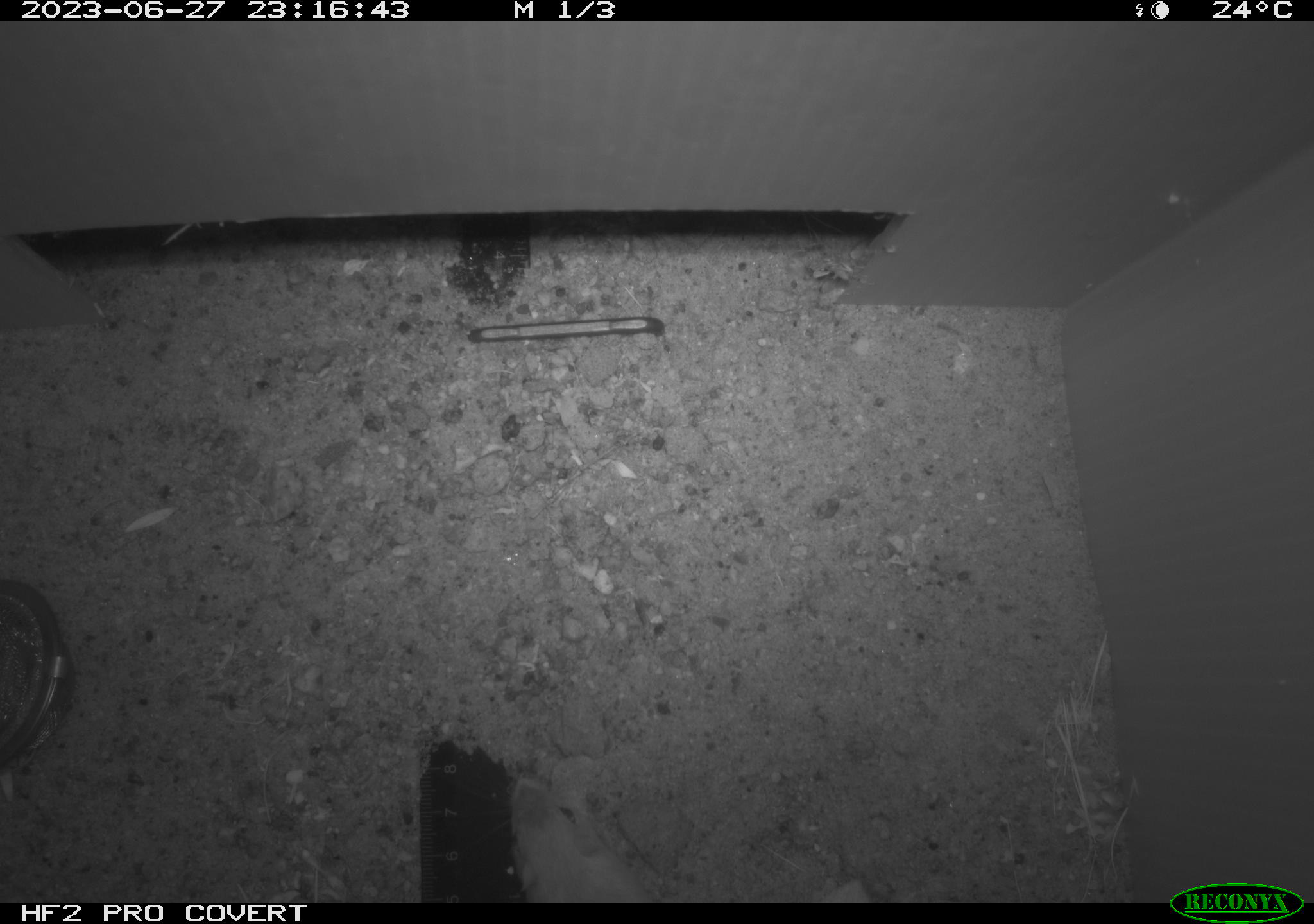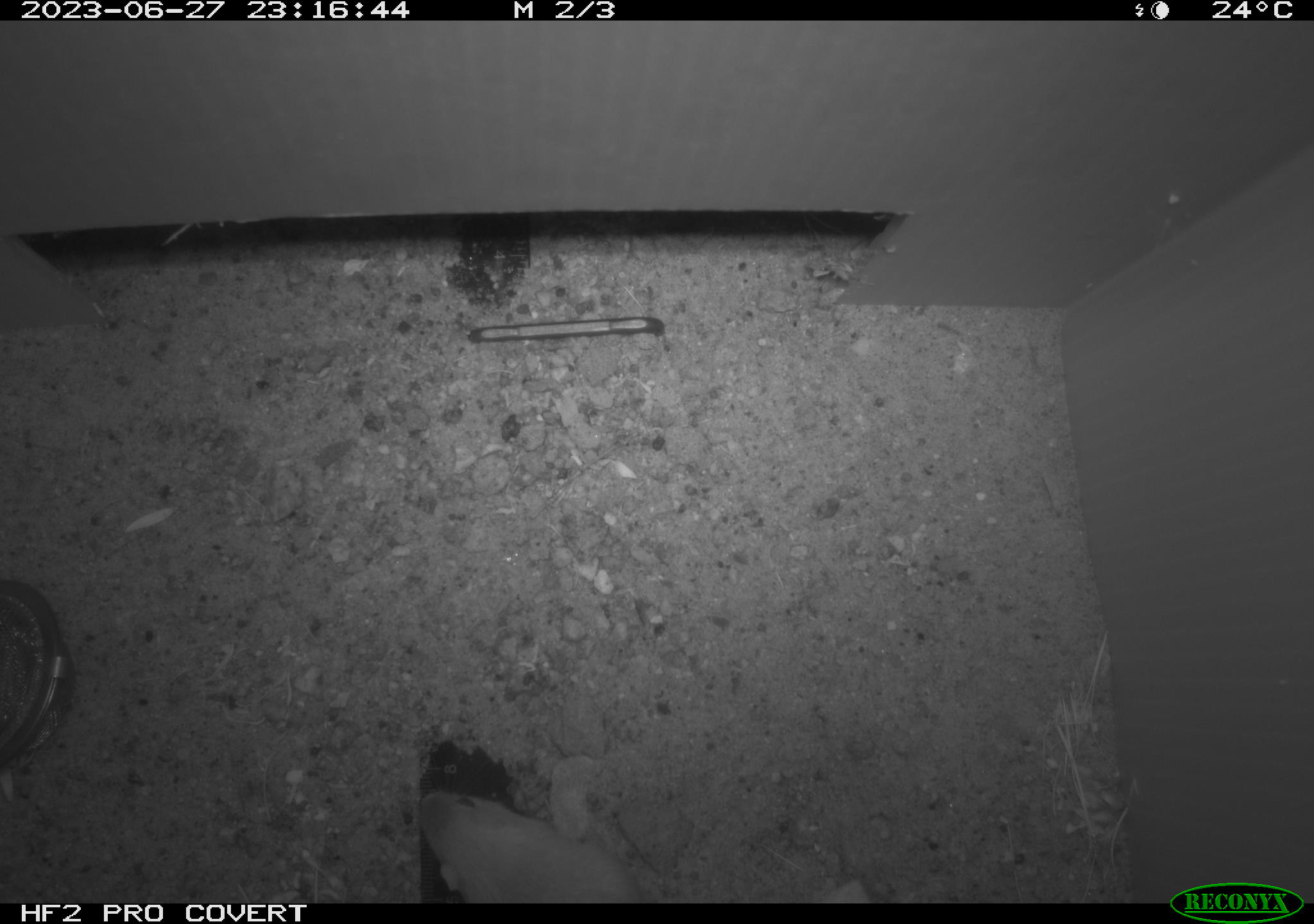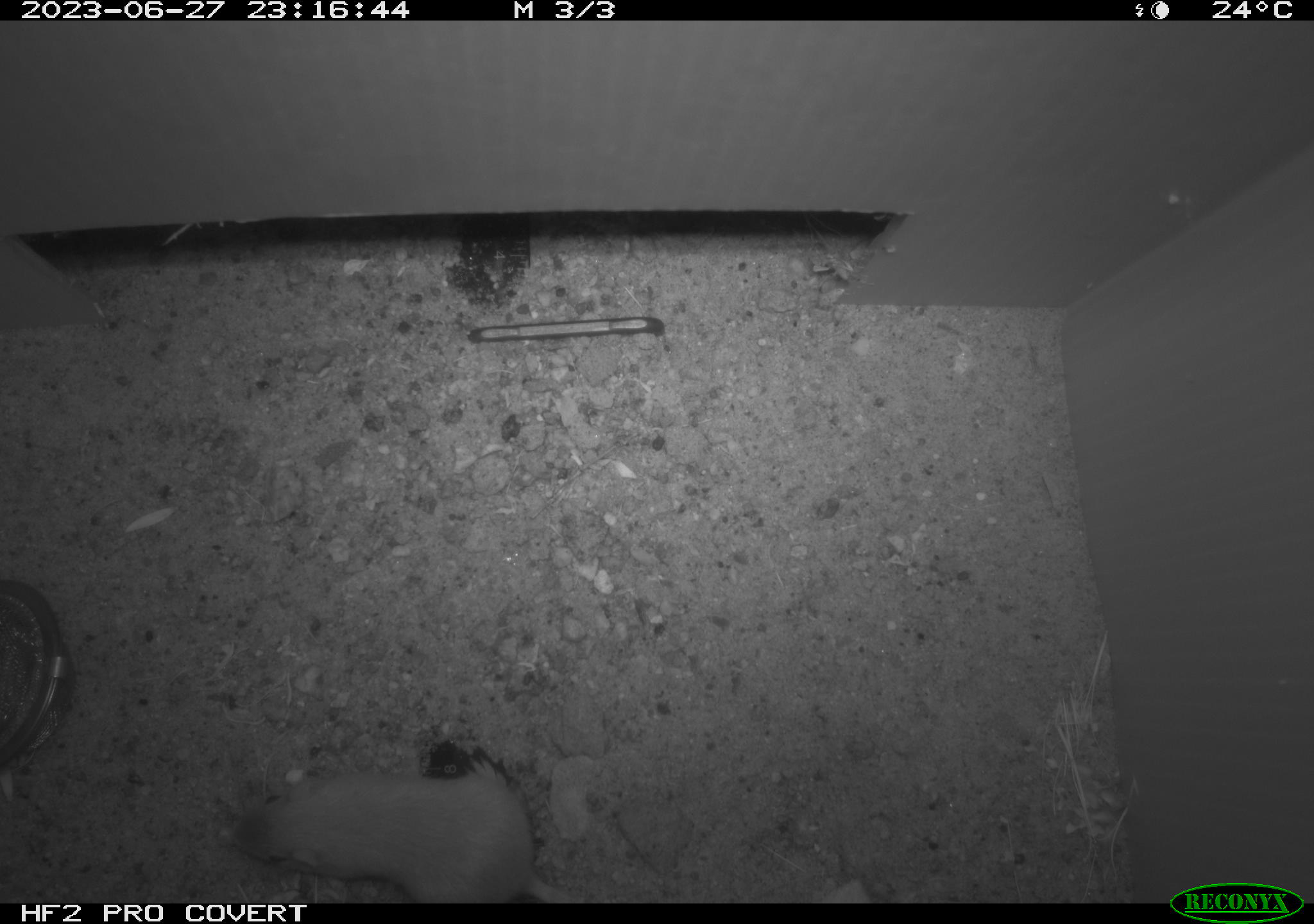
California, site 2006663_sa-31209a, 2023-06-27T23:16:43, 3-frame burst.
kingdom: Animalia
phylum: Chordata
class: Mammalia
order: Rodentia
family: Heteromyidae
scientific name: Heteromyidae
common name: kangaroo rats and pocket mice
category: heteromyidae family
Heteromyidae family (kangaroo rats and pocket mice) (Heteromyidae).